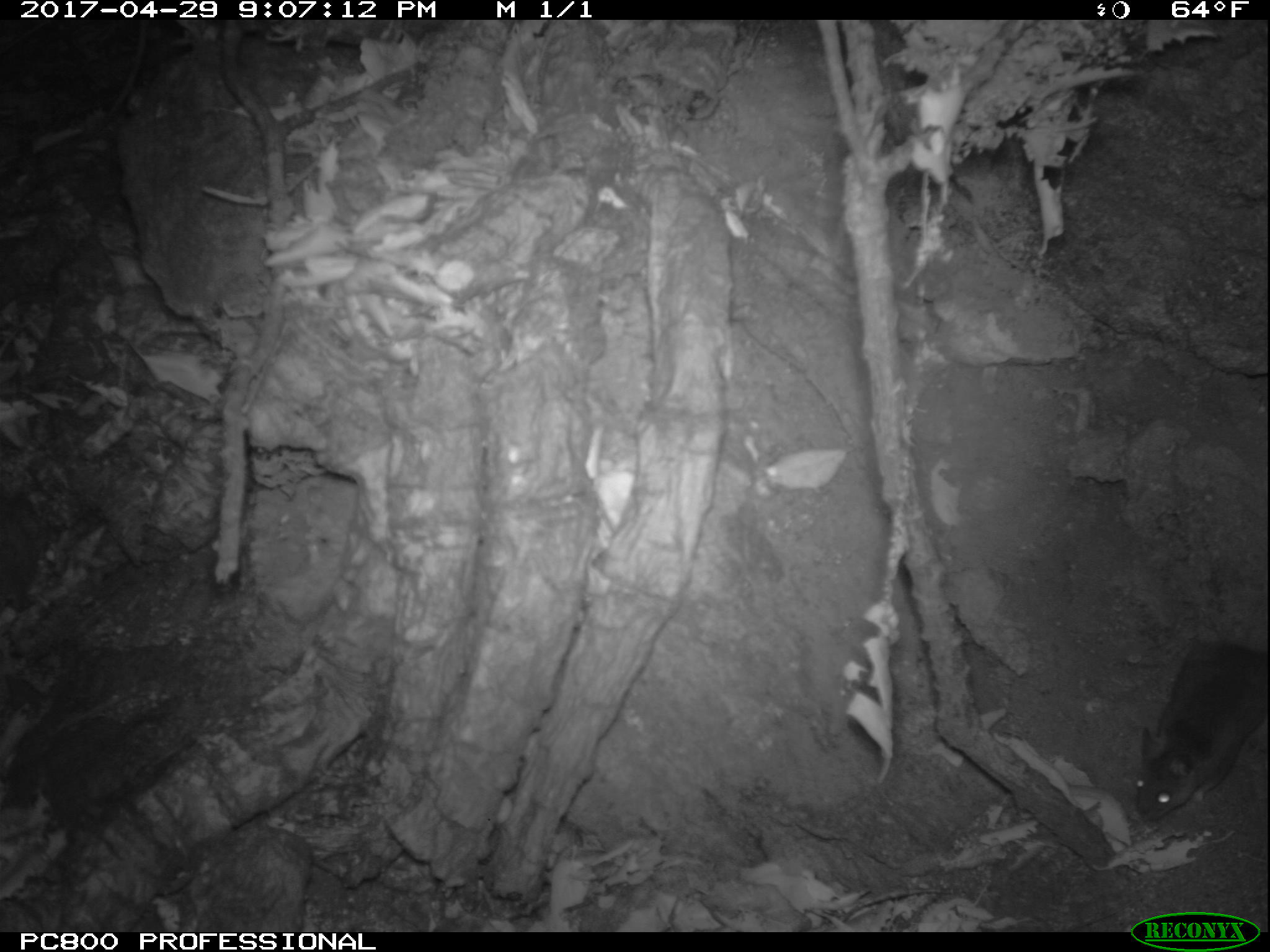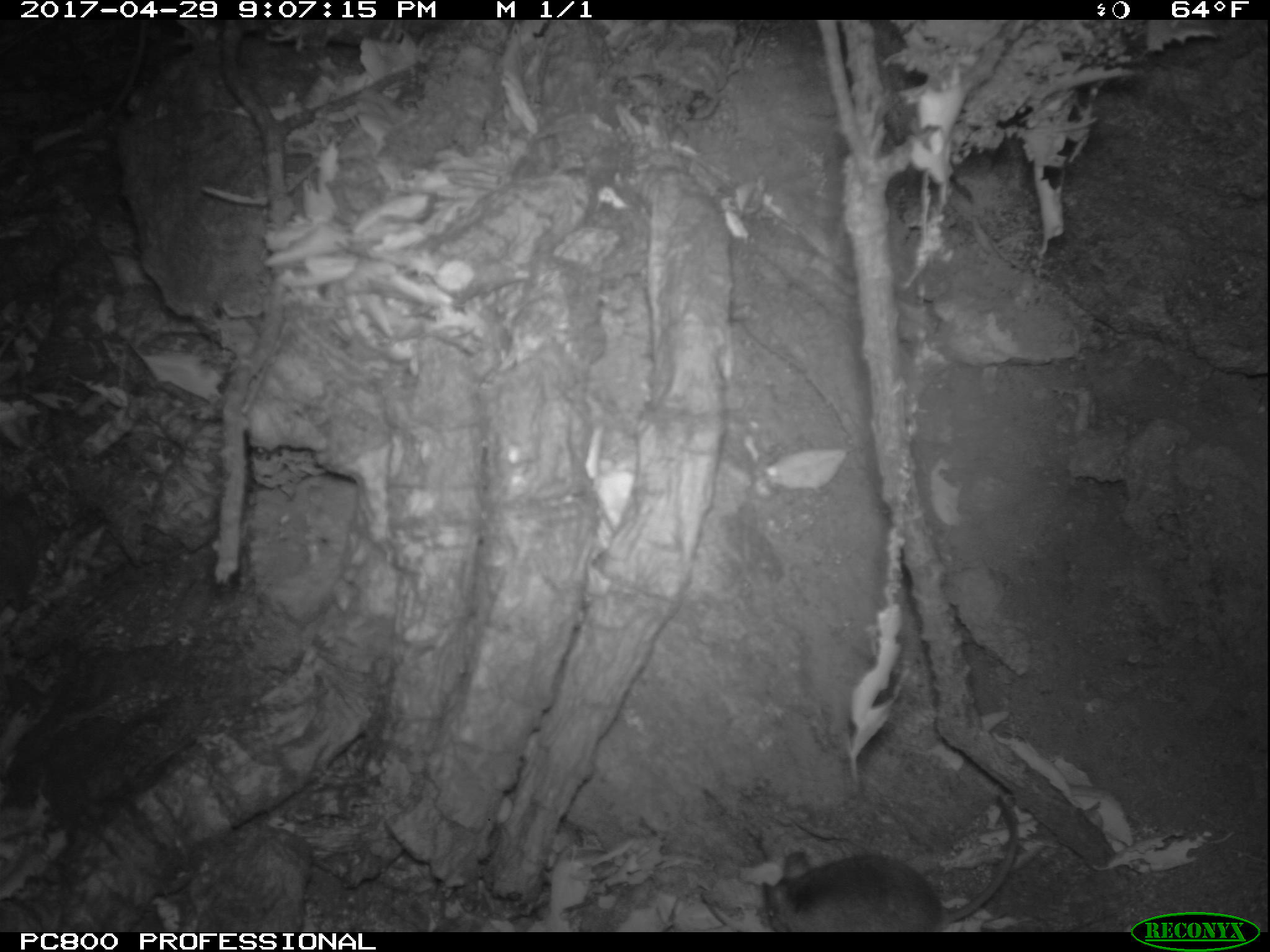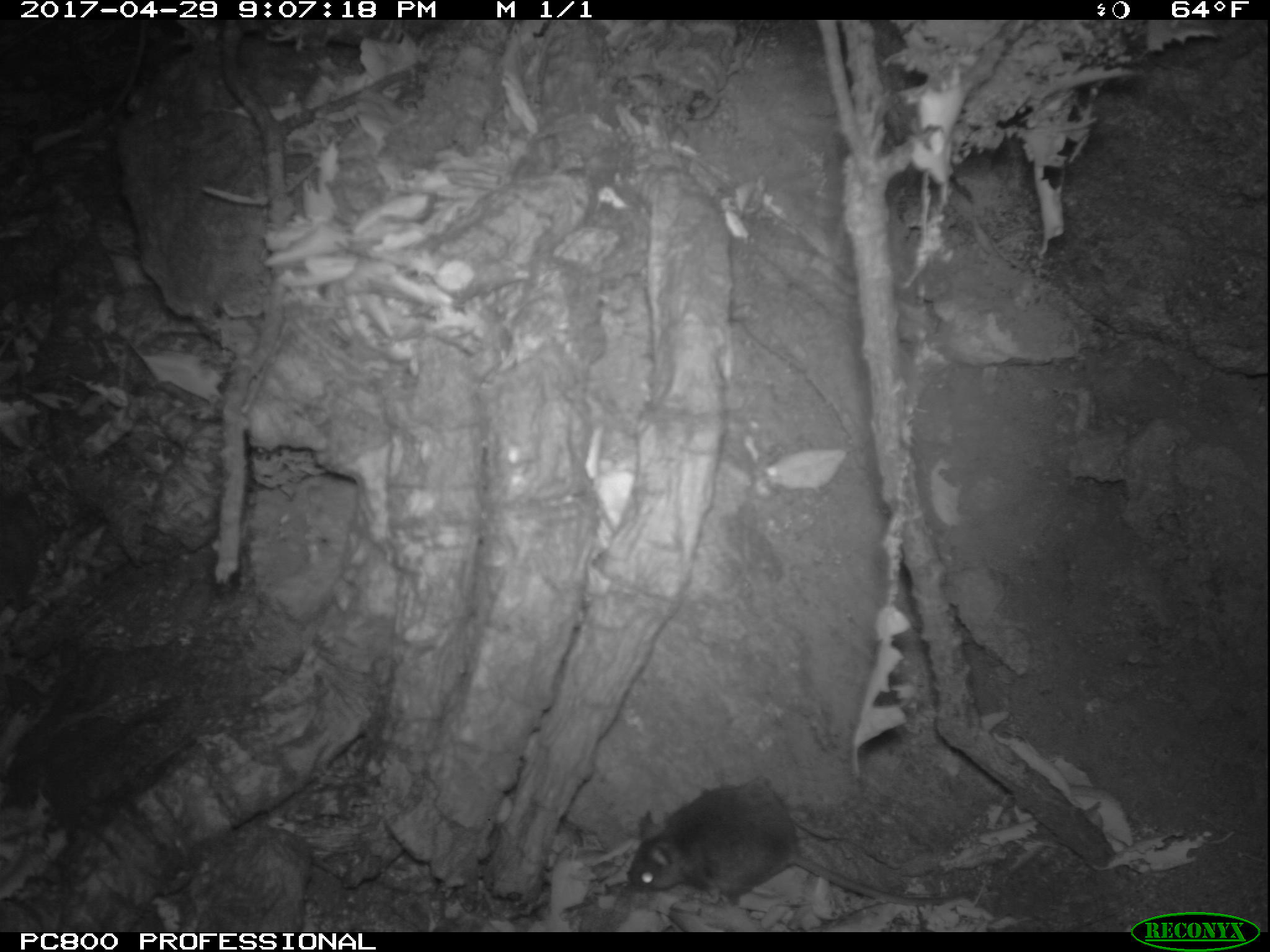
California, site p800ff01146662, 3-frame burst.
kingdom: Animalia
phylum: Chordata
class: Mammalia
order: Rodentia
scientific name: Rodentia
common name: rodent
Rodent (Rodentia).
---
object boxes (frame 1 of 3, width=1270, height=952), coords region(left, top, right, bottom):
rodent: region(1132, 636, 1269, 821)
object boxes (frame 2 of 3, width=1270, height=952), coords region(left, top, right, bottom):
rodent: region(760, 793, 1019, 932)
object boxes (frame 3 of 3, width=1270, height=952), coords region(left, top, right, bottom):
rodent: region(626, 780, 980, 909)